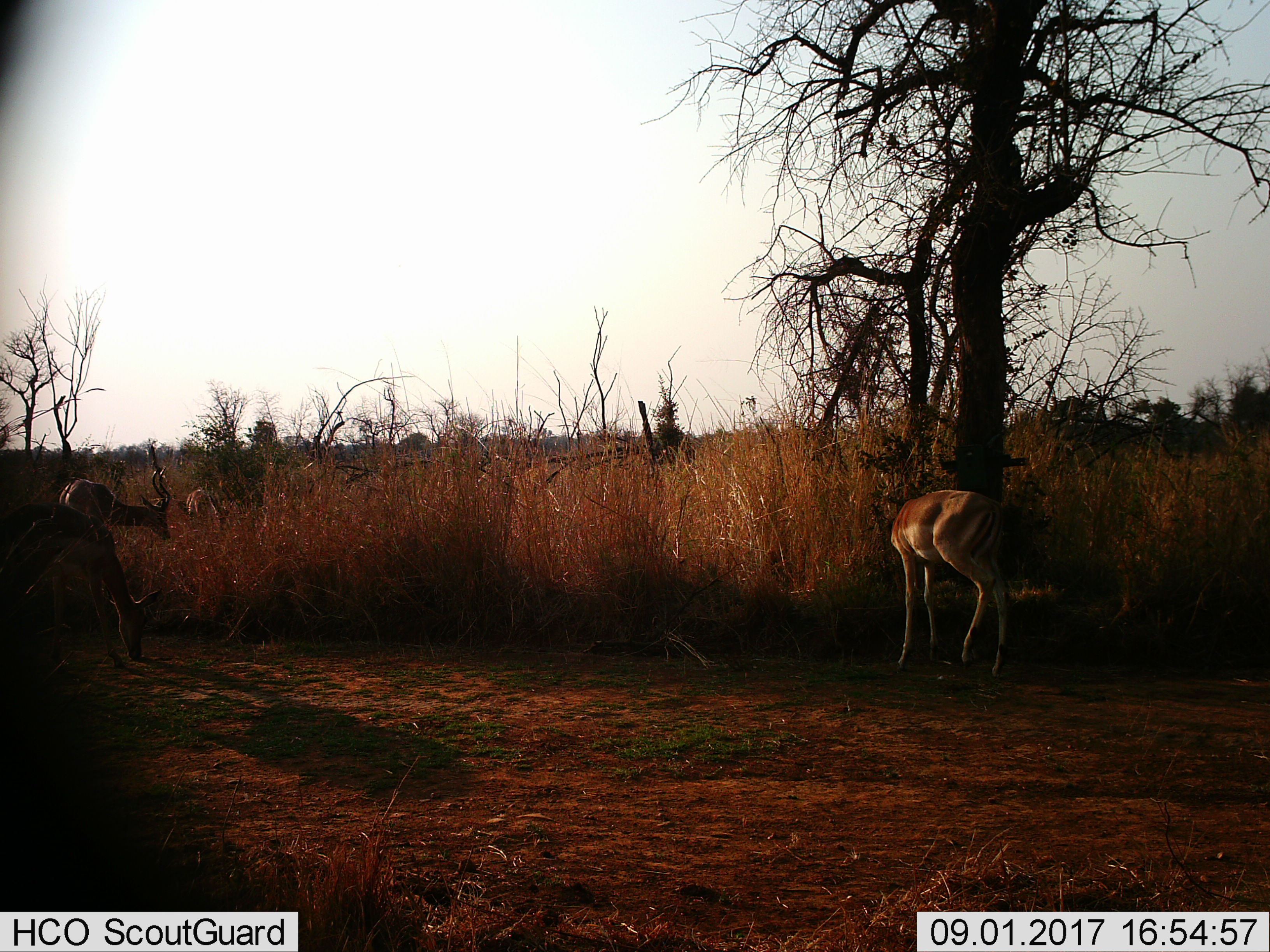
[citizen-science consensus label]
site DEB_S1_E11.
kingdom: Animalia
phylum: Chordata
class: Mammalia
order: Artiodactyla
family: Bovidae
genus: Aepyceros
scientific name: Aepyceros melampus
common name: impala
Impala (Aepyceros melampus), count 4. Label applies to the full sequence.